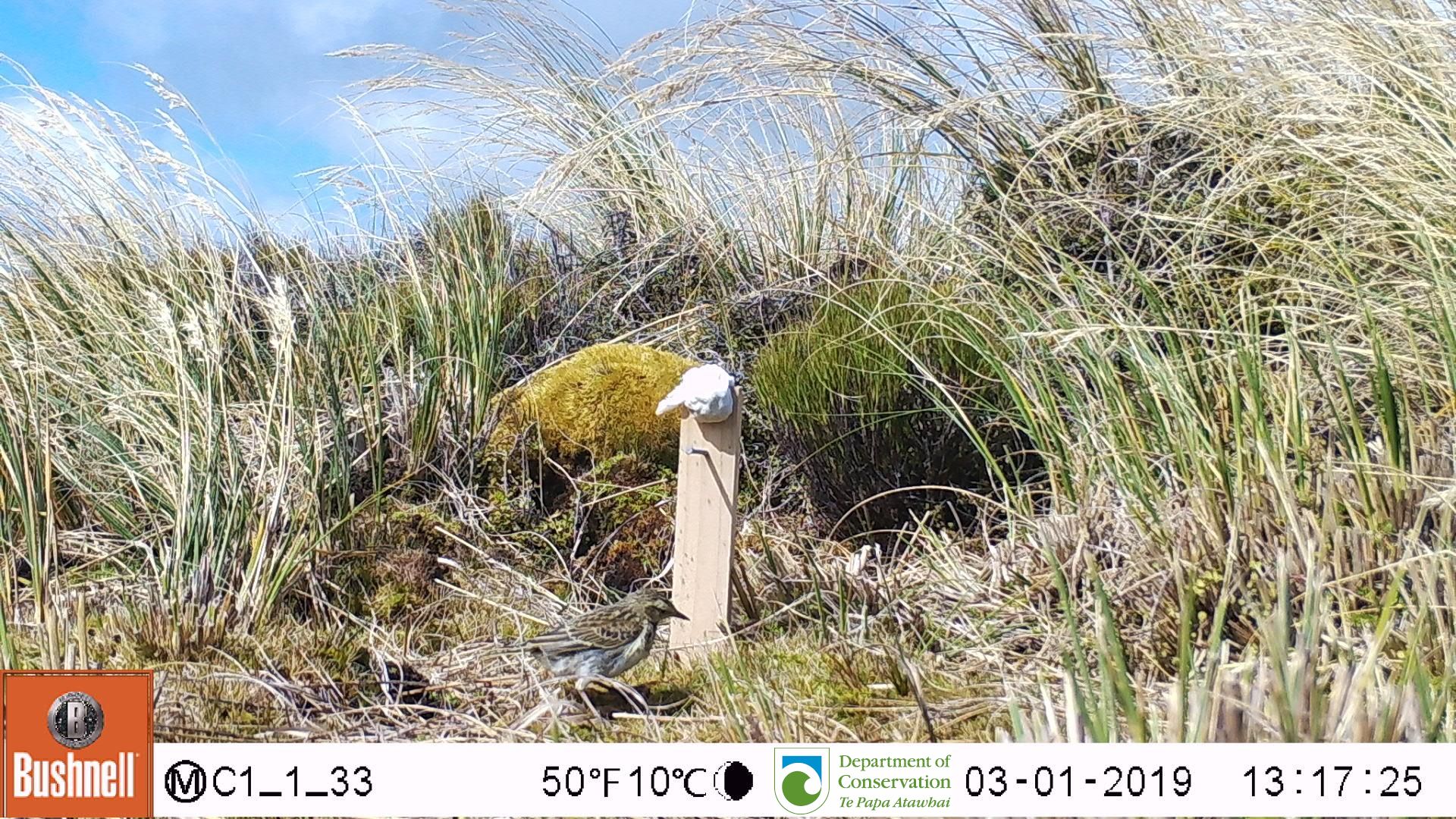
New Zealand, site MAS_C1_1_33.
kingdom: Animalia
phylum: Chordata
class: Aves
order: Passeriformes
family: Motacillidae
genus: Anthus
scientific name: Anthus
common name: pipit